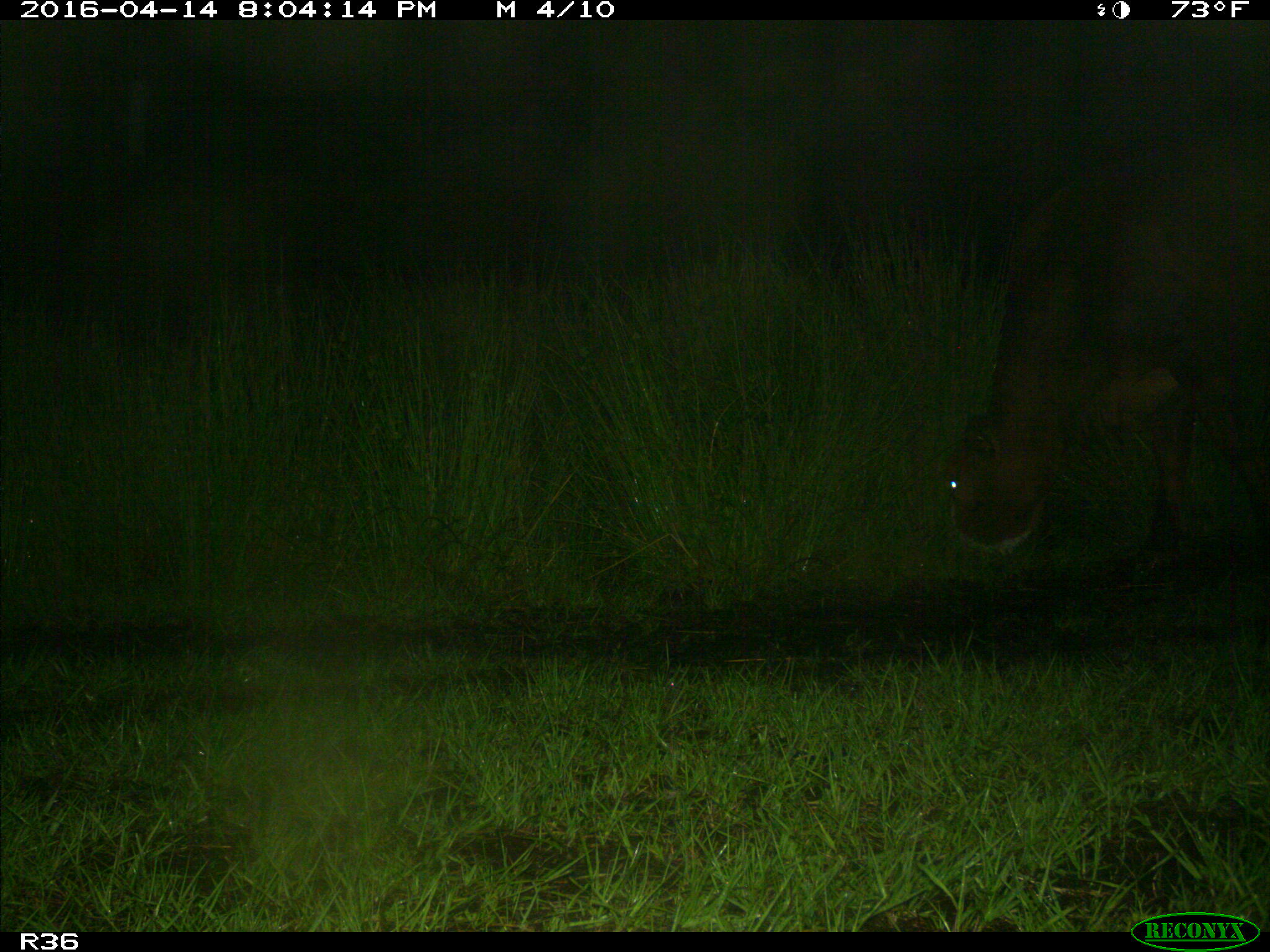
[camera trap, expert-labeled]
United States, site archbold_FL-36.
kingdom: Animalia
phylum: Chordata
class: Mammalia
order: Artiodactyla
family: Bovidae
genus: Bos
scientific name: Bos taurus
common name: domestic cow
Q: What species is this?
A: Bos taurus (domestic cow).